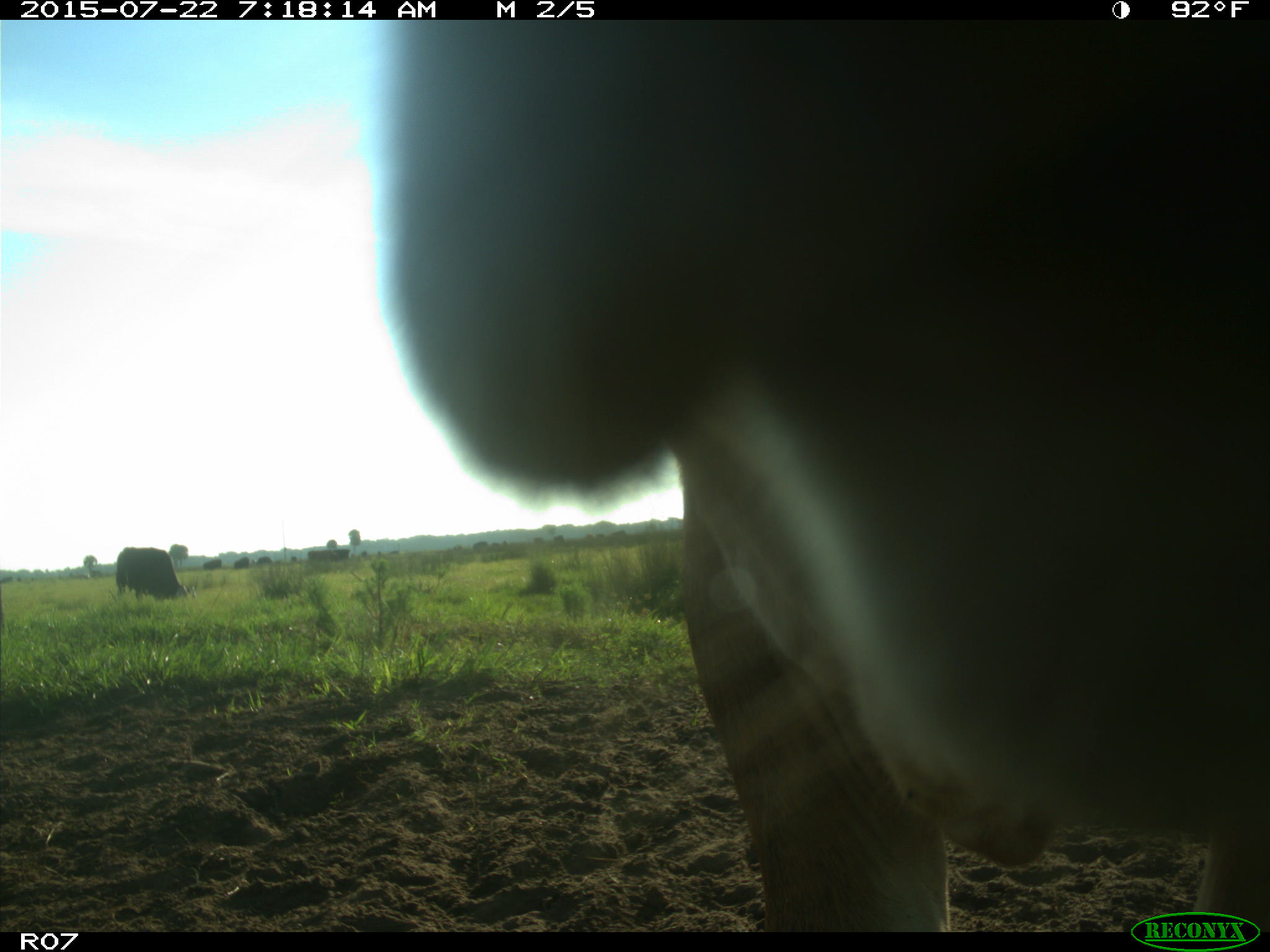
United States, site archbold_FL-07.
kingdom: Animalia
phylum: Chordata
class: Mammalia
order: Artiodactyla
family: Suidae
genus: Sus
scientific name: Sus scrofa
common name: wild boar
Sus scrofa (wild boar).